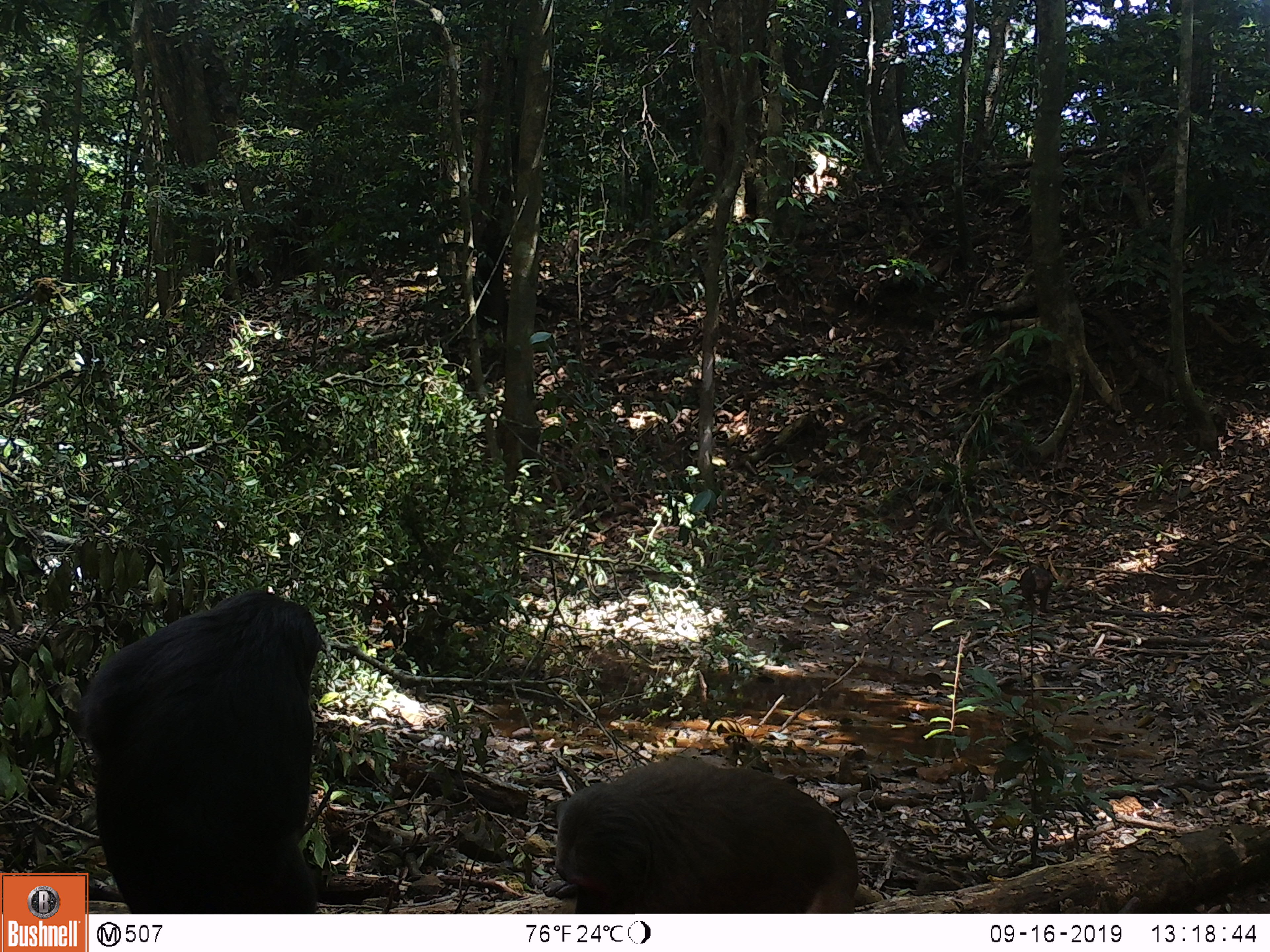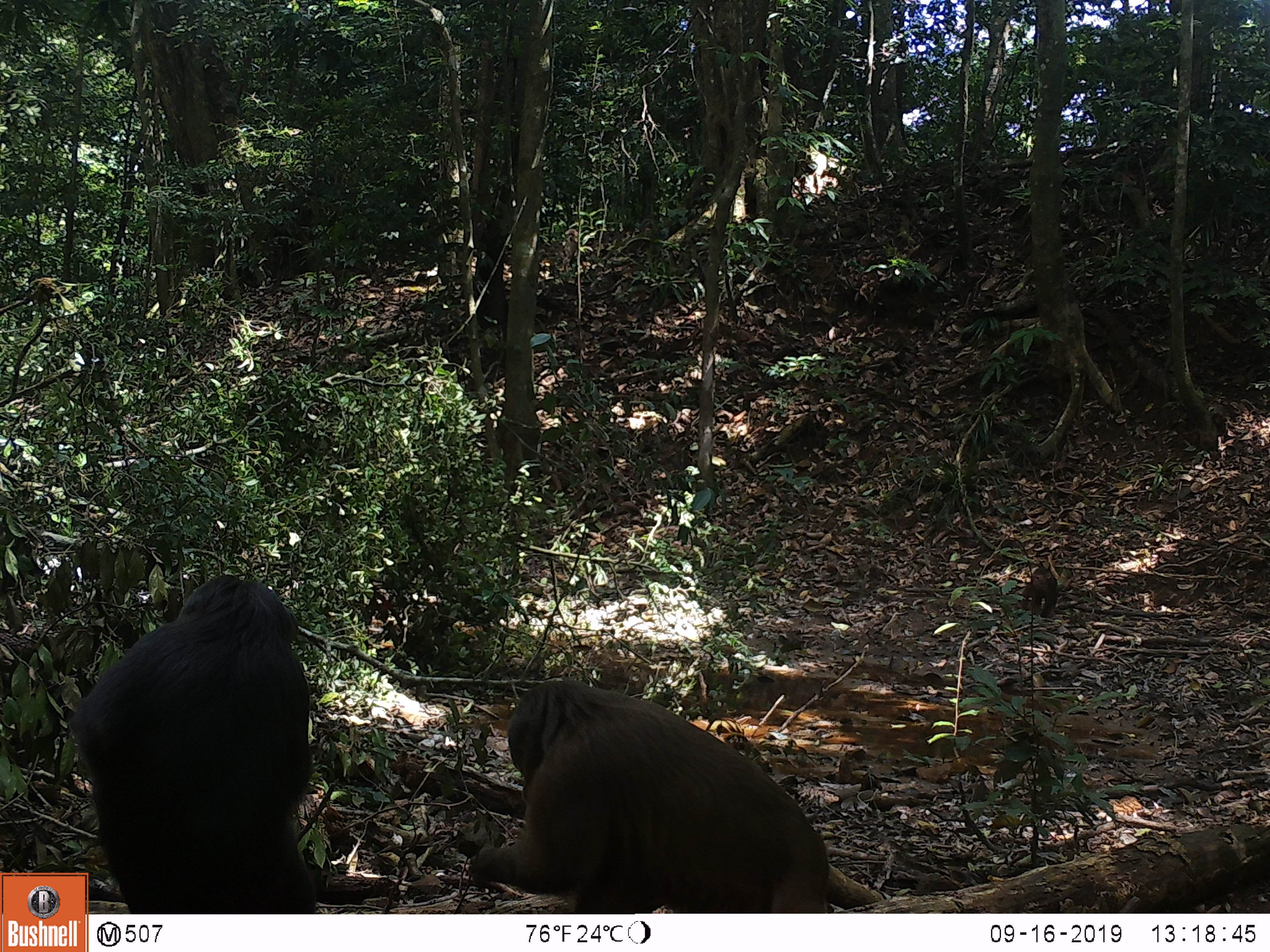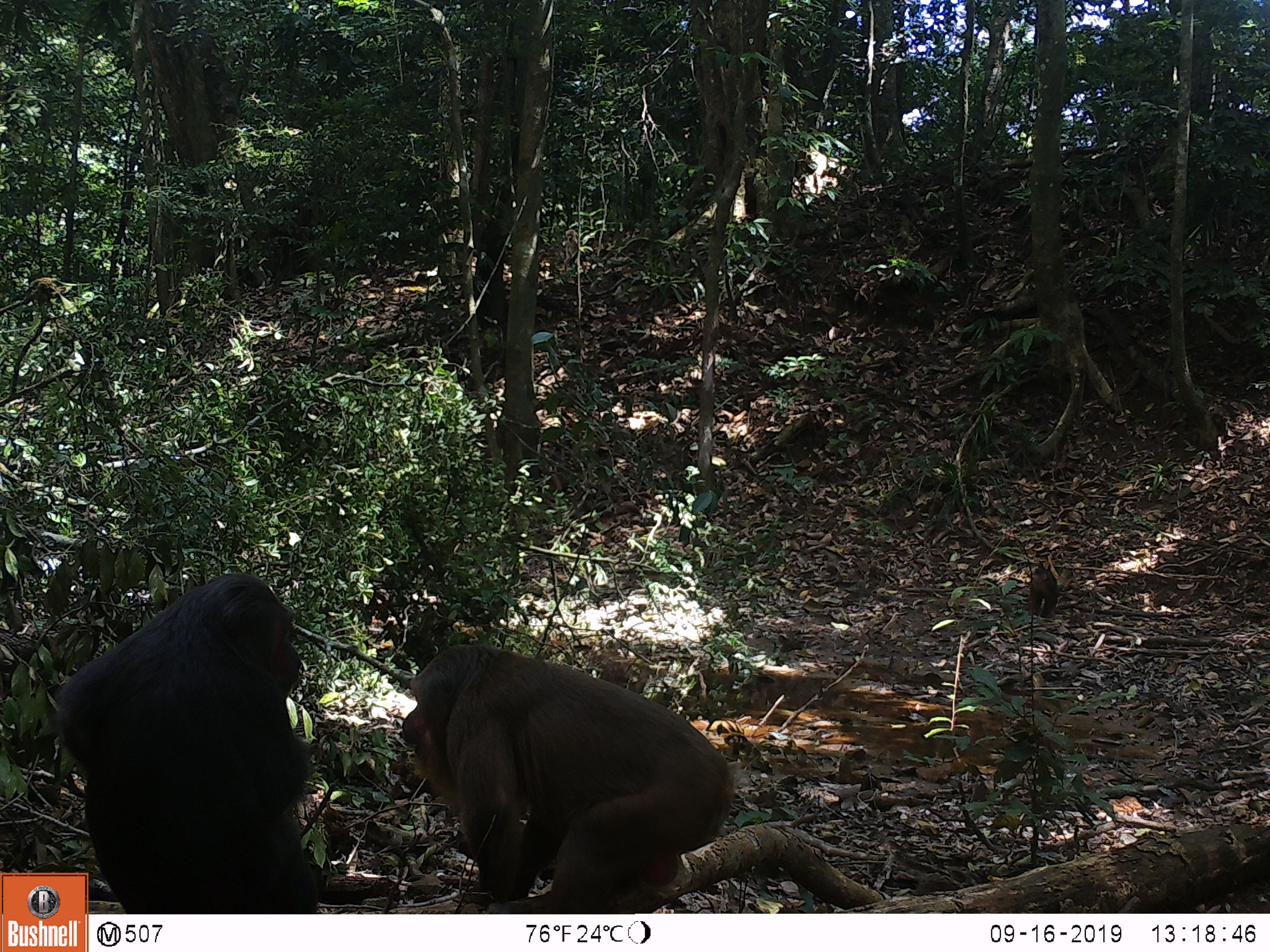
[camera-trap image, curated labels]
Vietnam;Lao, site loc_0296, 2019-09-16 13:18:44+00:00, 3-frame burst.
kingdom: Animalia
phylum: Chordata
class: Mammalia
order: Primates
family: Cercopithecidae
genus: Macaca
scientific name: Macaca arctoides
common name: stump-tailed macaque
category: stump tailed macaque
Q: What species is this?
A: Stump tailed macaque (stump-tailed macaque) (Macaca arctoides).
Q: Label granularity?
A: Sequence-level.